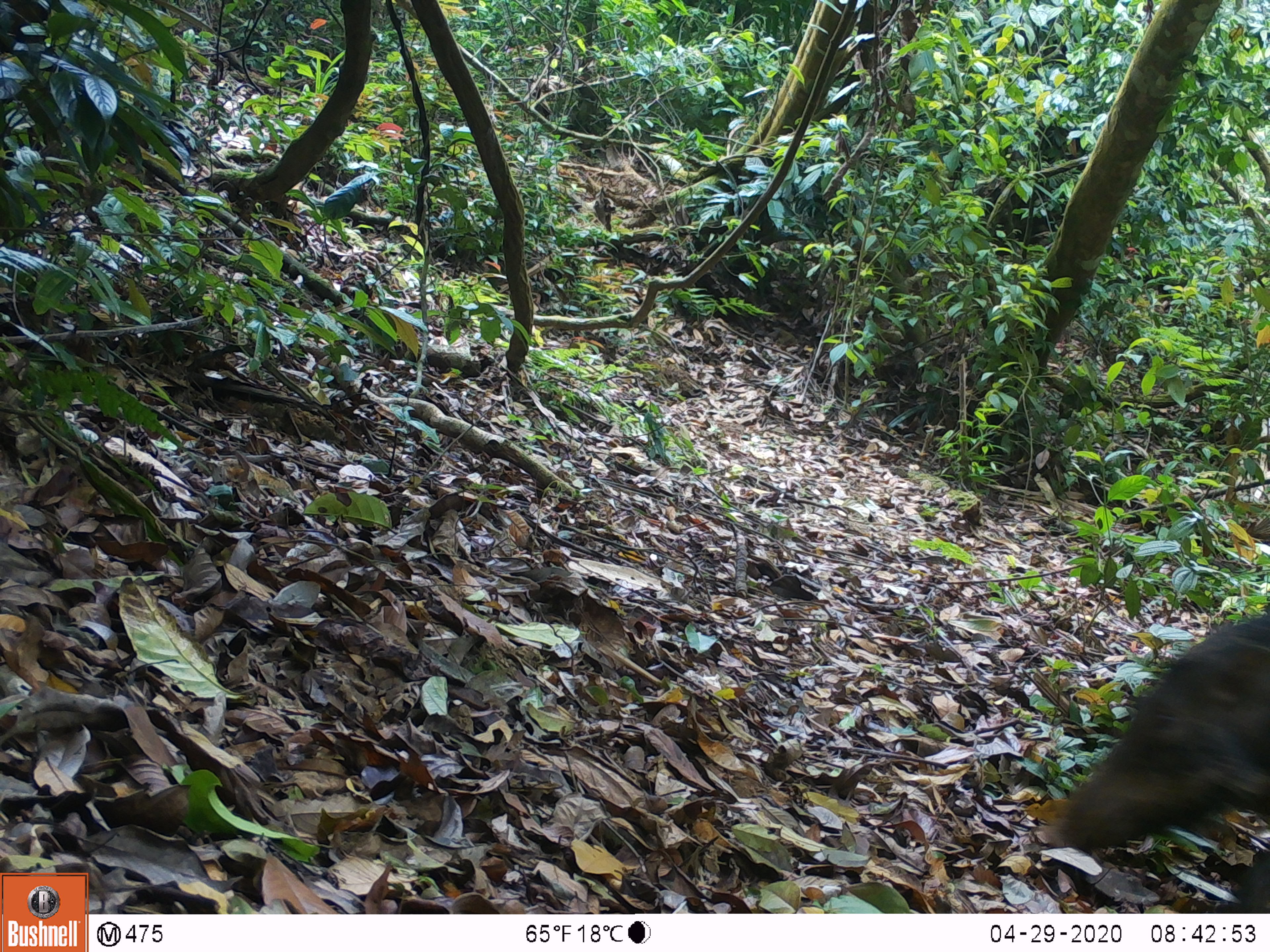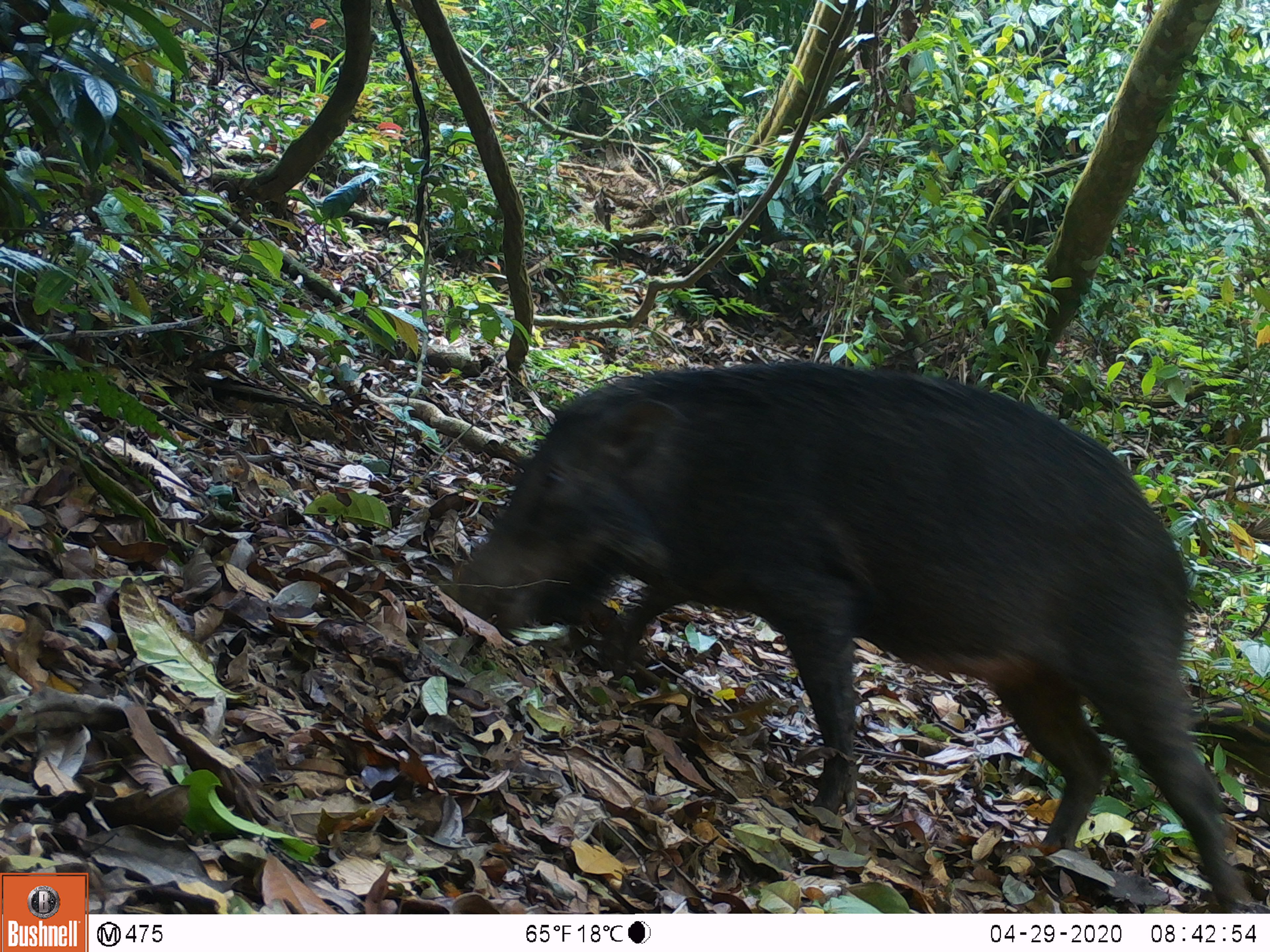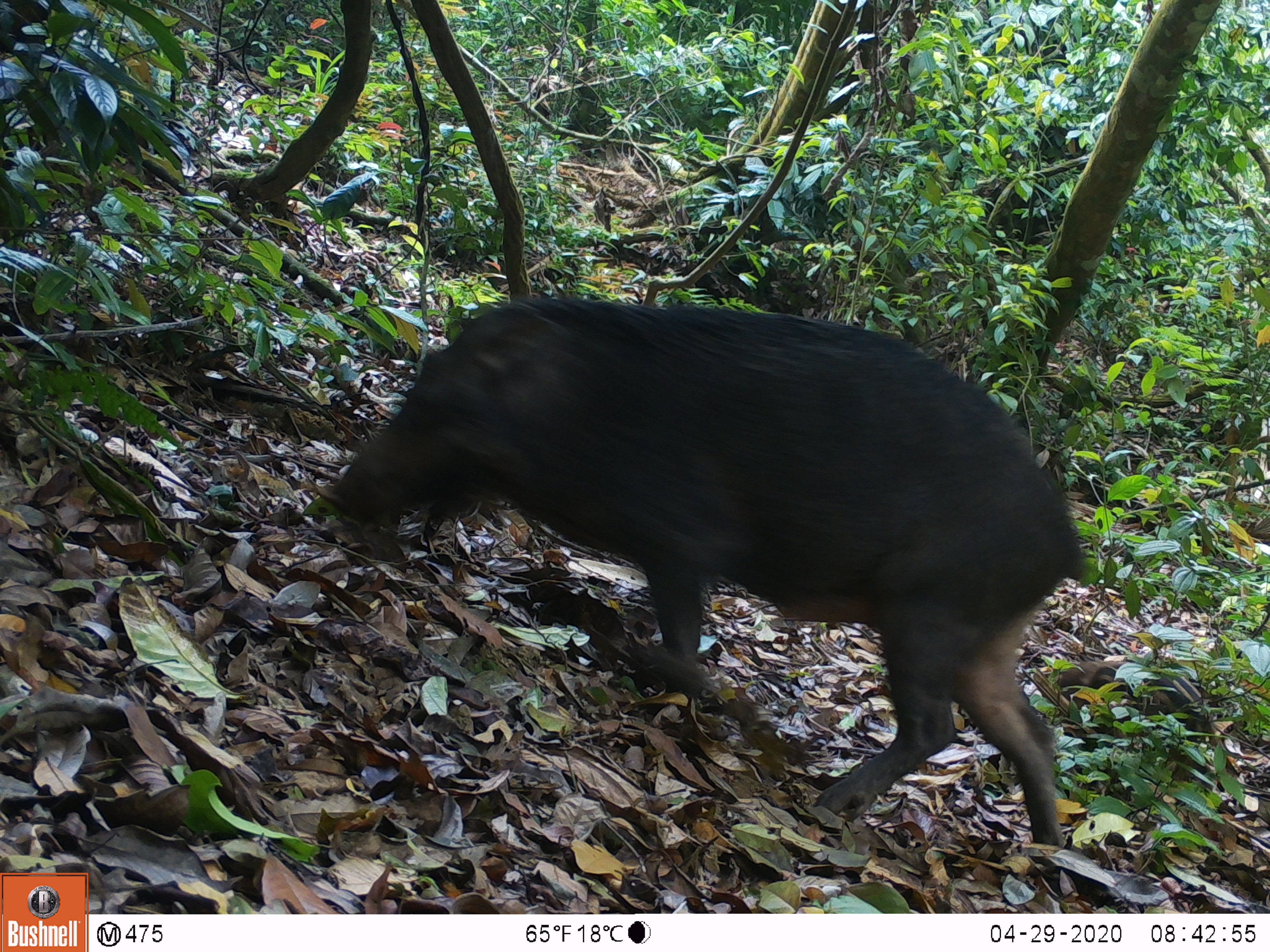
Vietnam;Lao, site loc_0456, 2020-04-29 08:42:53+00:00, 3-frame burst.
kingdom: Animalia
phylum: Chordata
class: Mammalia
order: Artiodactyla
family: Suidae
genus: Sus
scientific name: Sus scrofa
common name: eurasian wild pig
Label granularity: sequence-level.